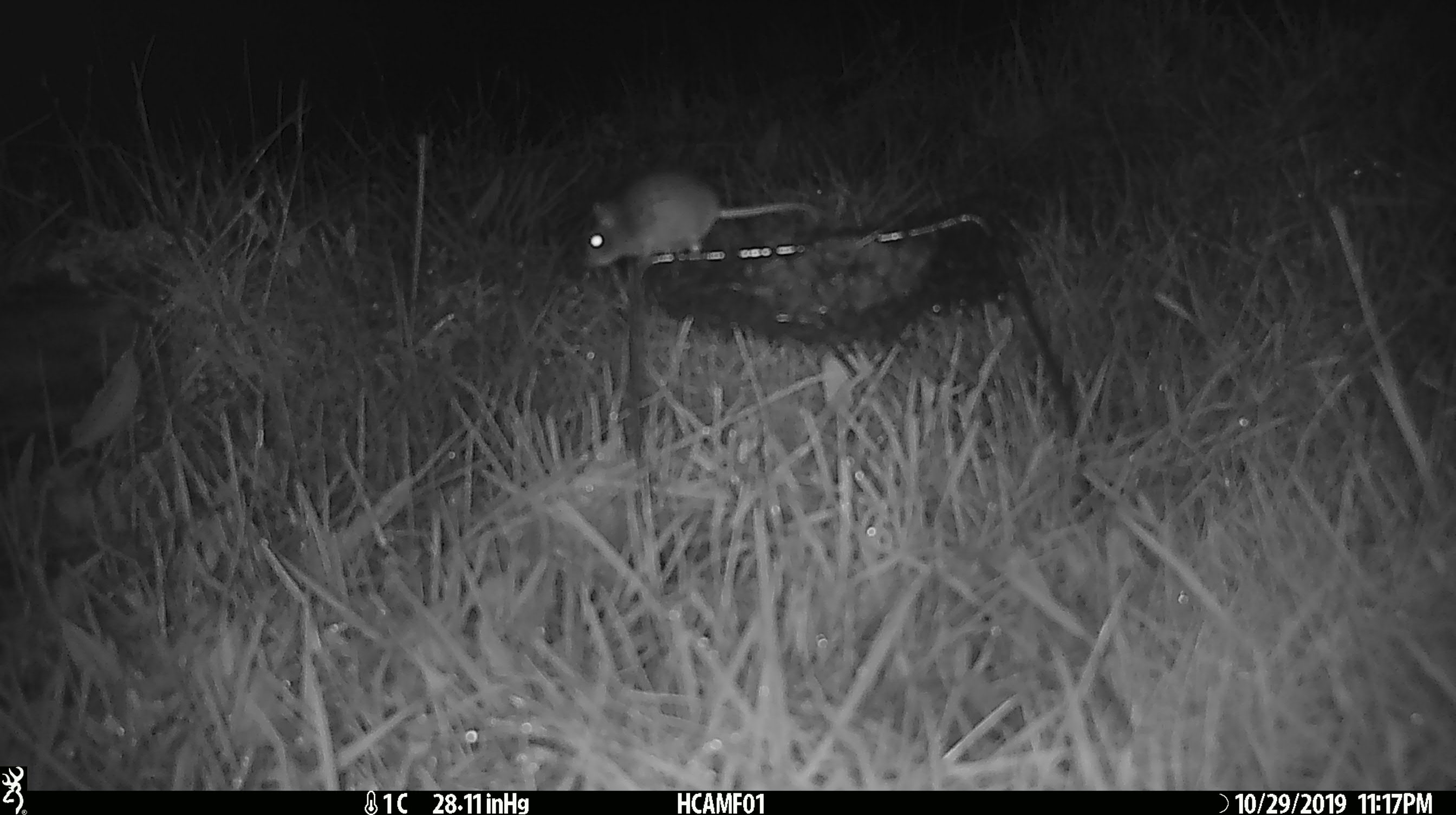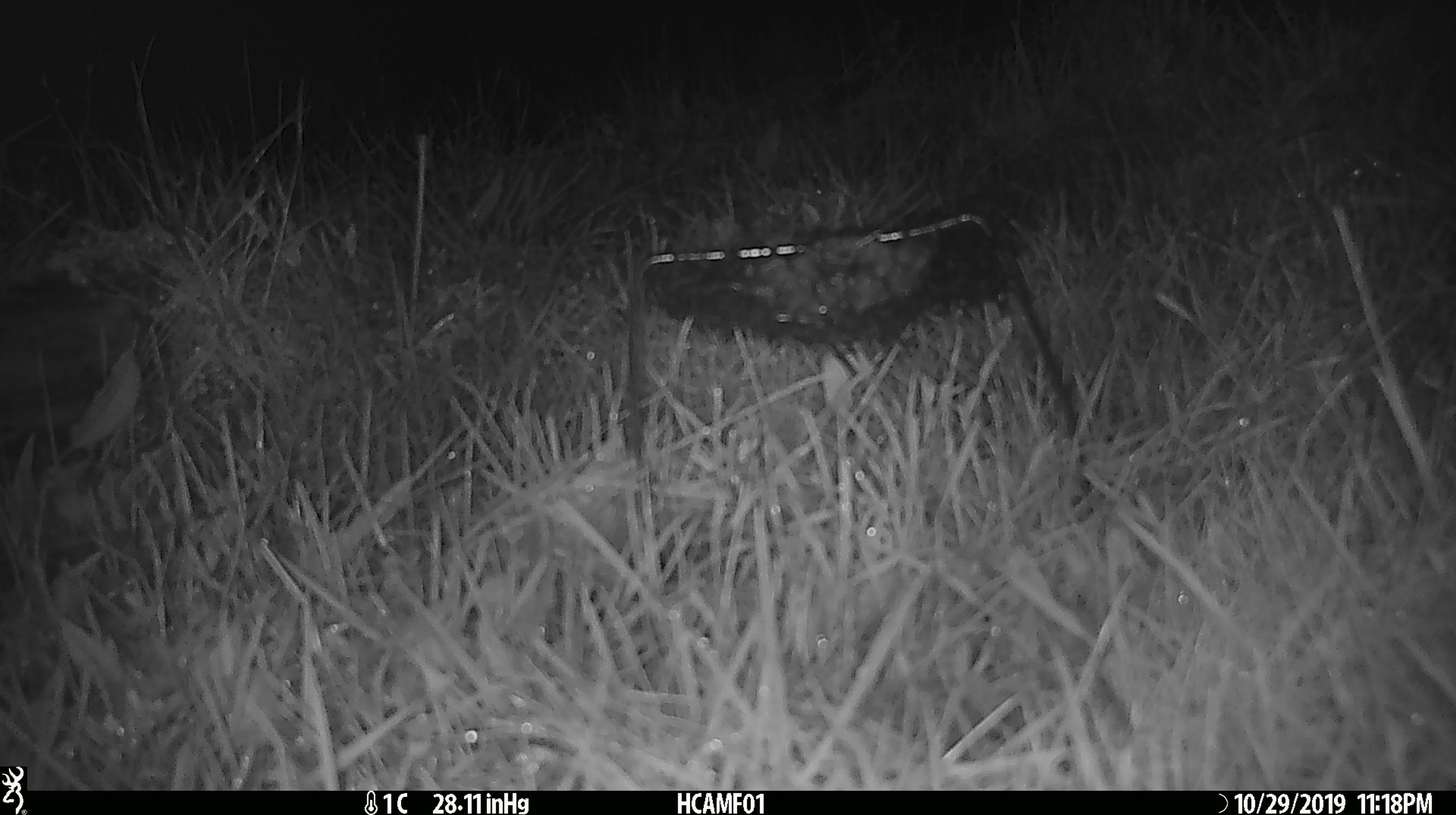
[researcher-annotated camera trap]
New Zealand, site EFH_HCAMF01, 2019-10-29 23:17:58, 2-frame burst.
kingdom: Animalia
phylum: Chordata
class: Mammalia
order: Rodentia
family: Muridae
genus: Mus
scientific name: Mus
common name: mouse